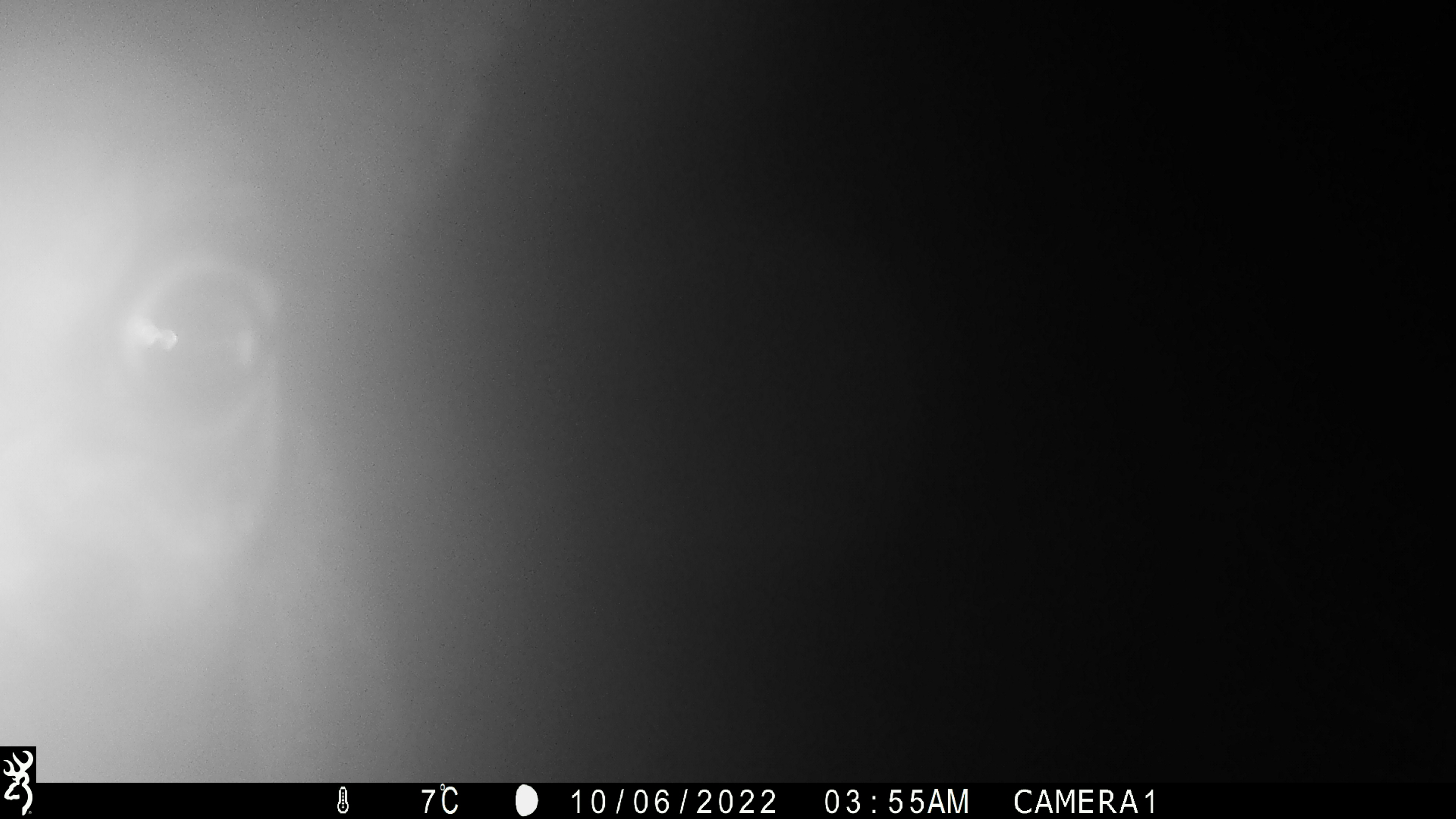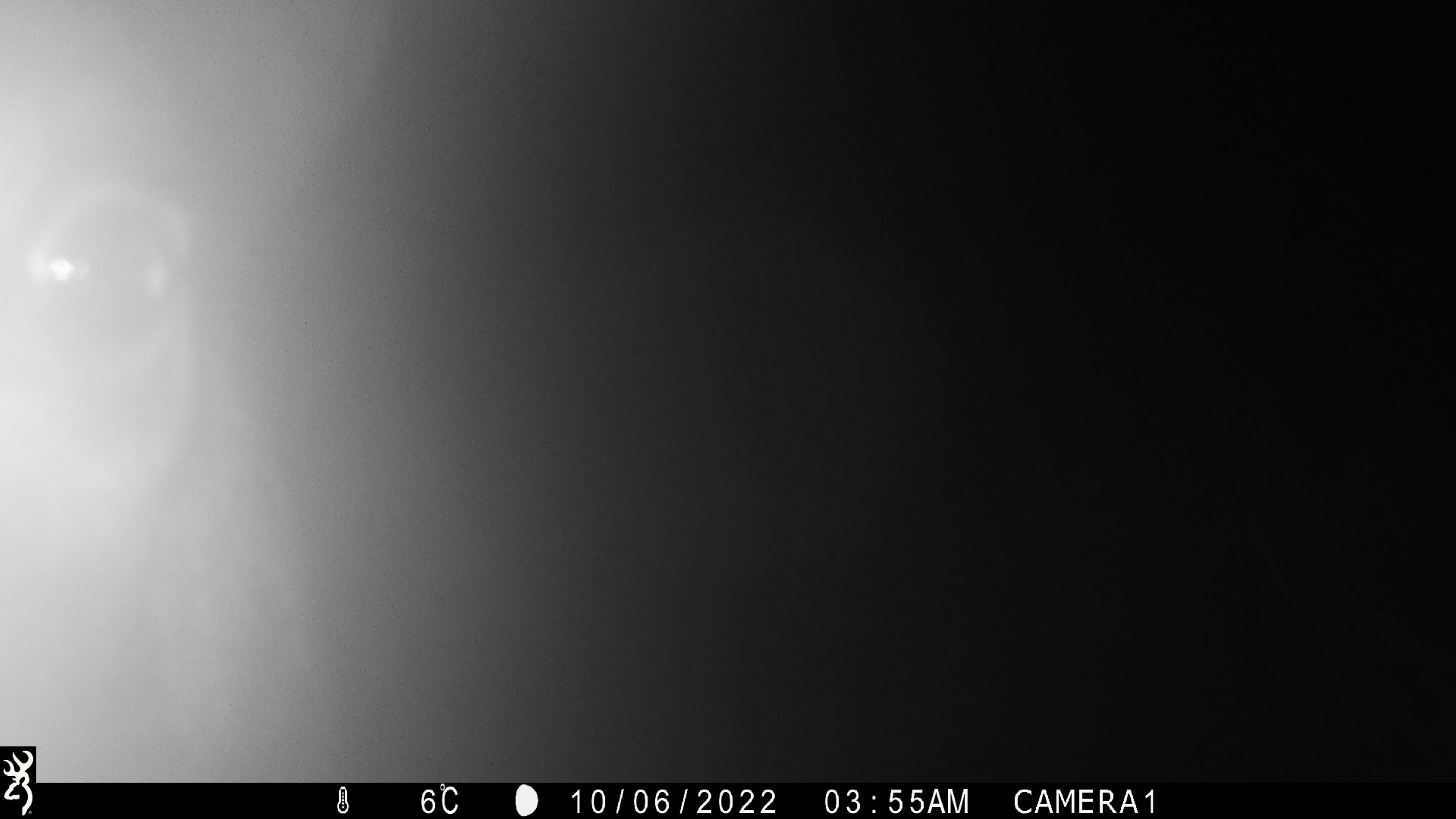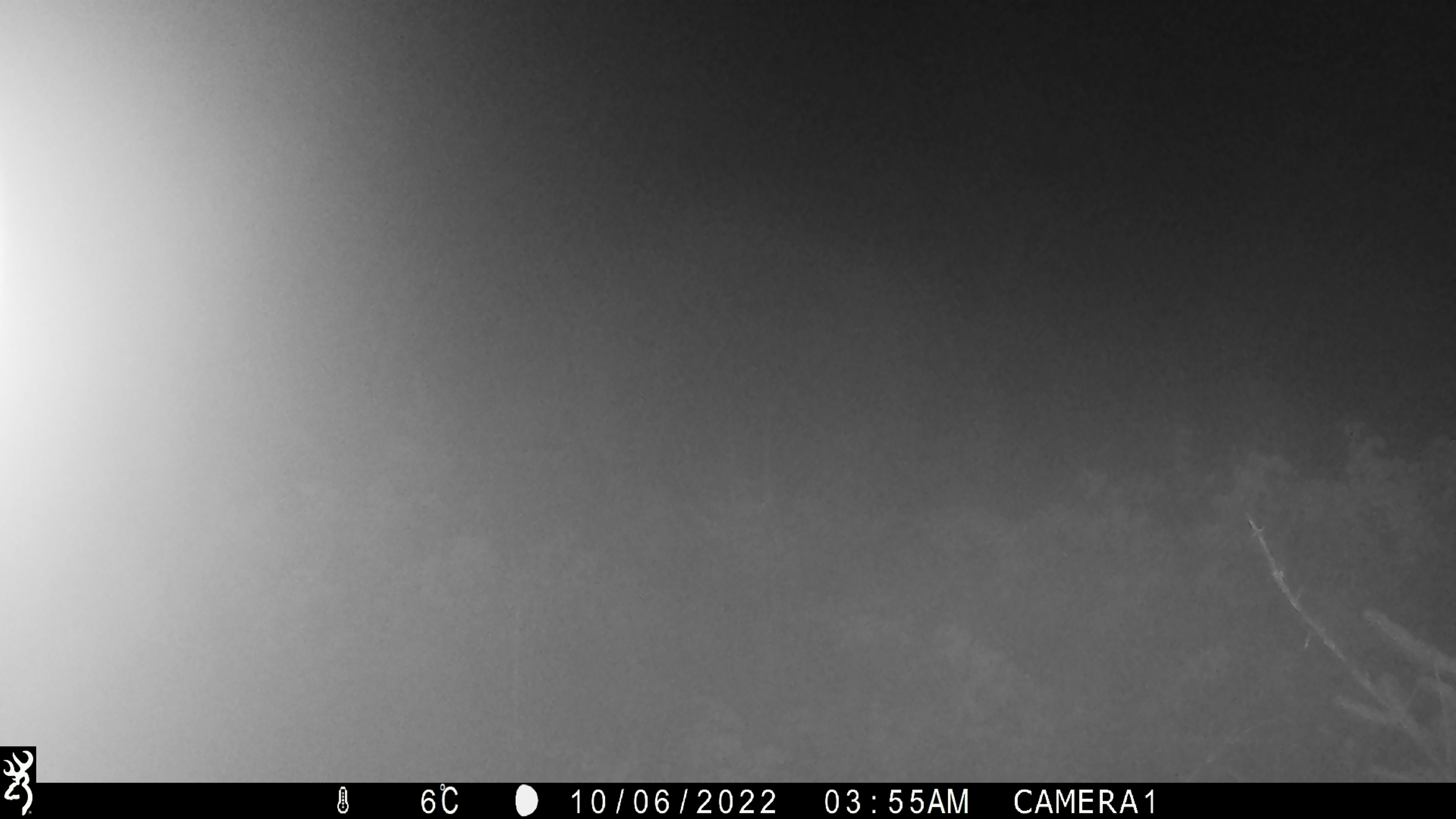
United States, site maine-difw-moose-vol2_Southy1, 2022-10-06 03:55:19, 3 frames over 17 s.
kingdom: Animalia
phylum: Chordata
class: Mammalia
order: Artiodactyla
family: Cervidae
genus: Alces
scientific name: Alces alces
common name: moose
Moose (Alces alces).